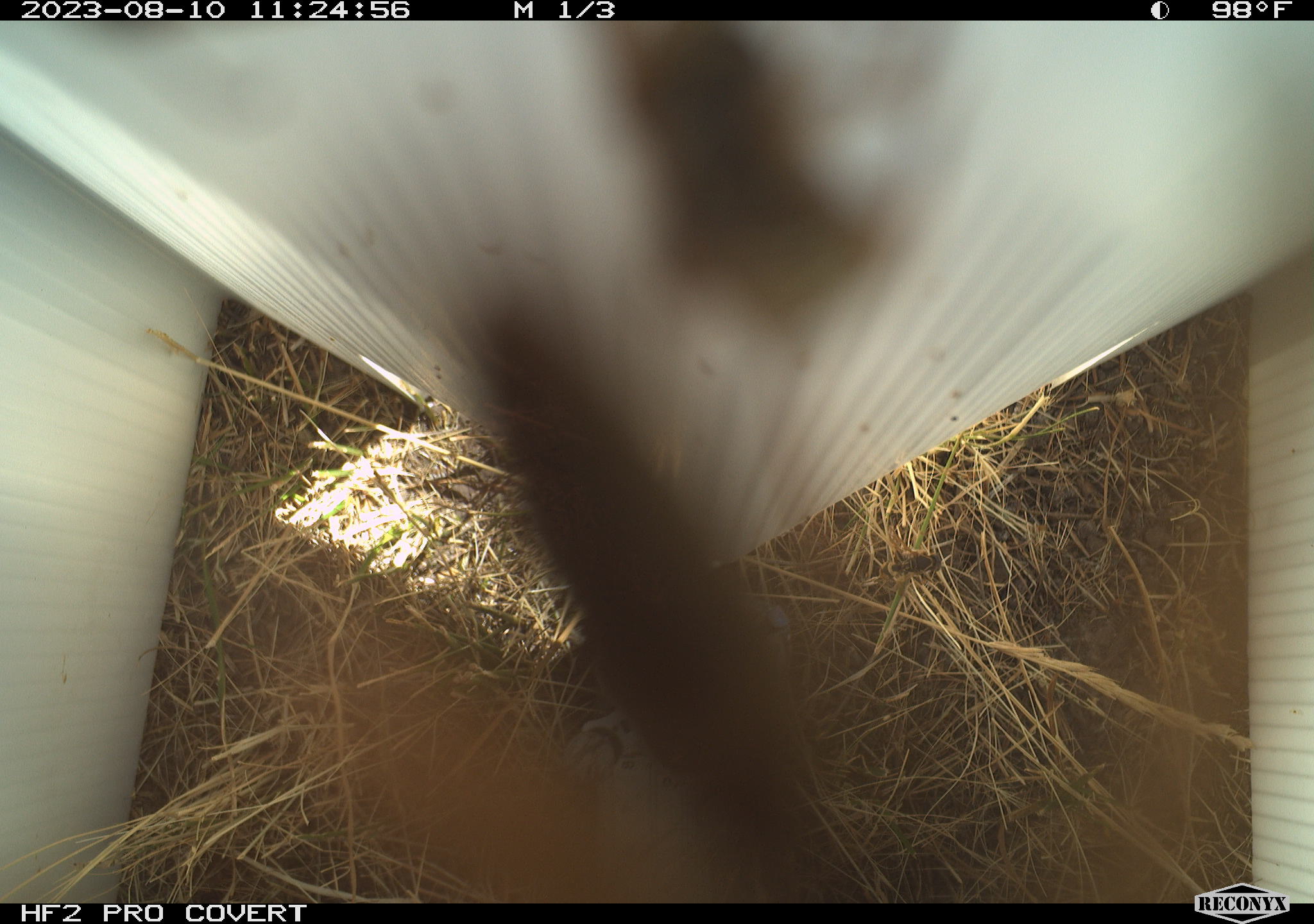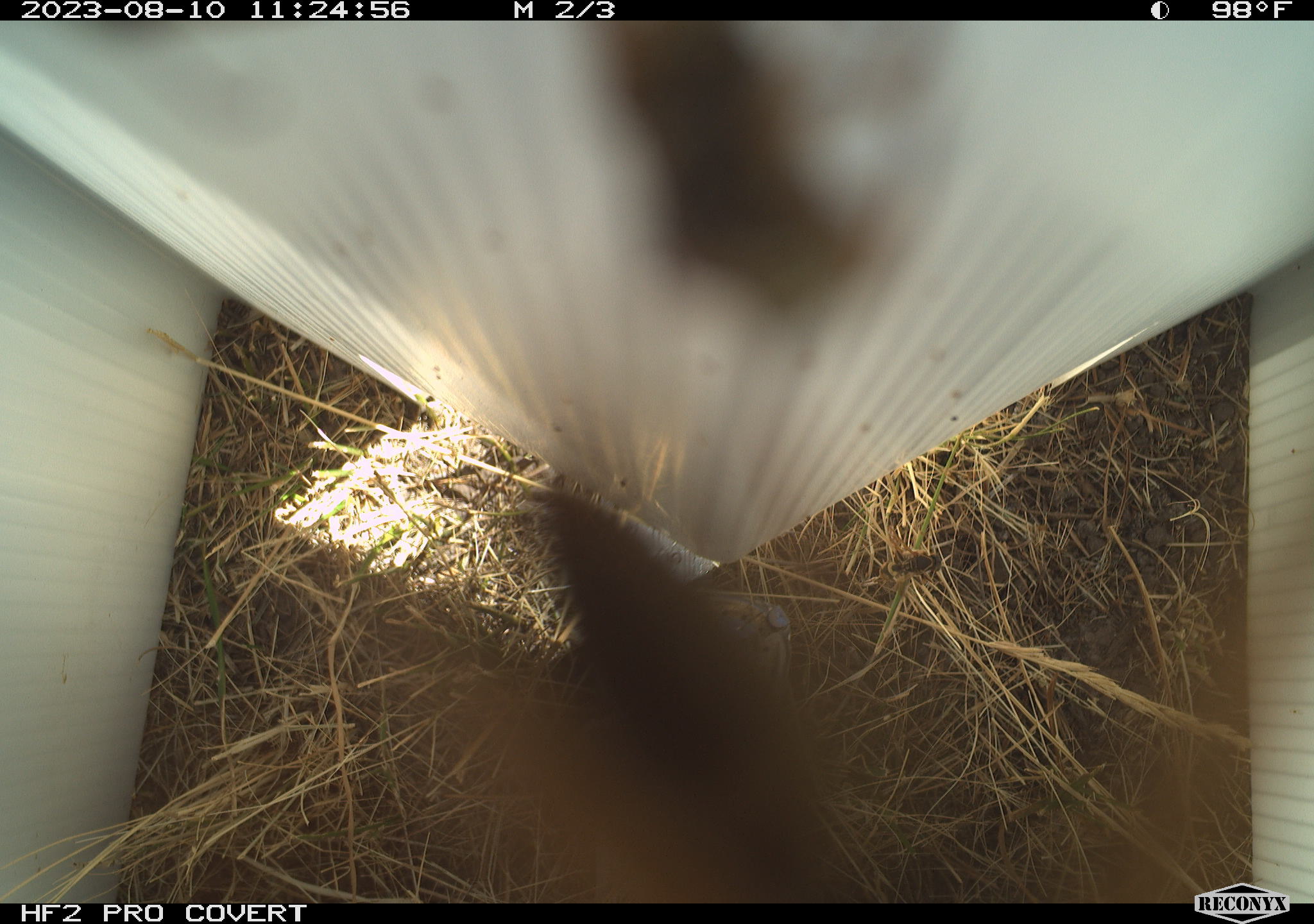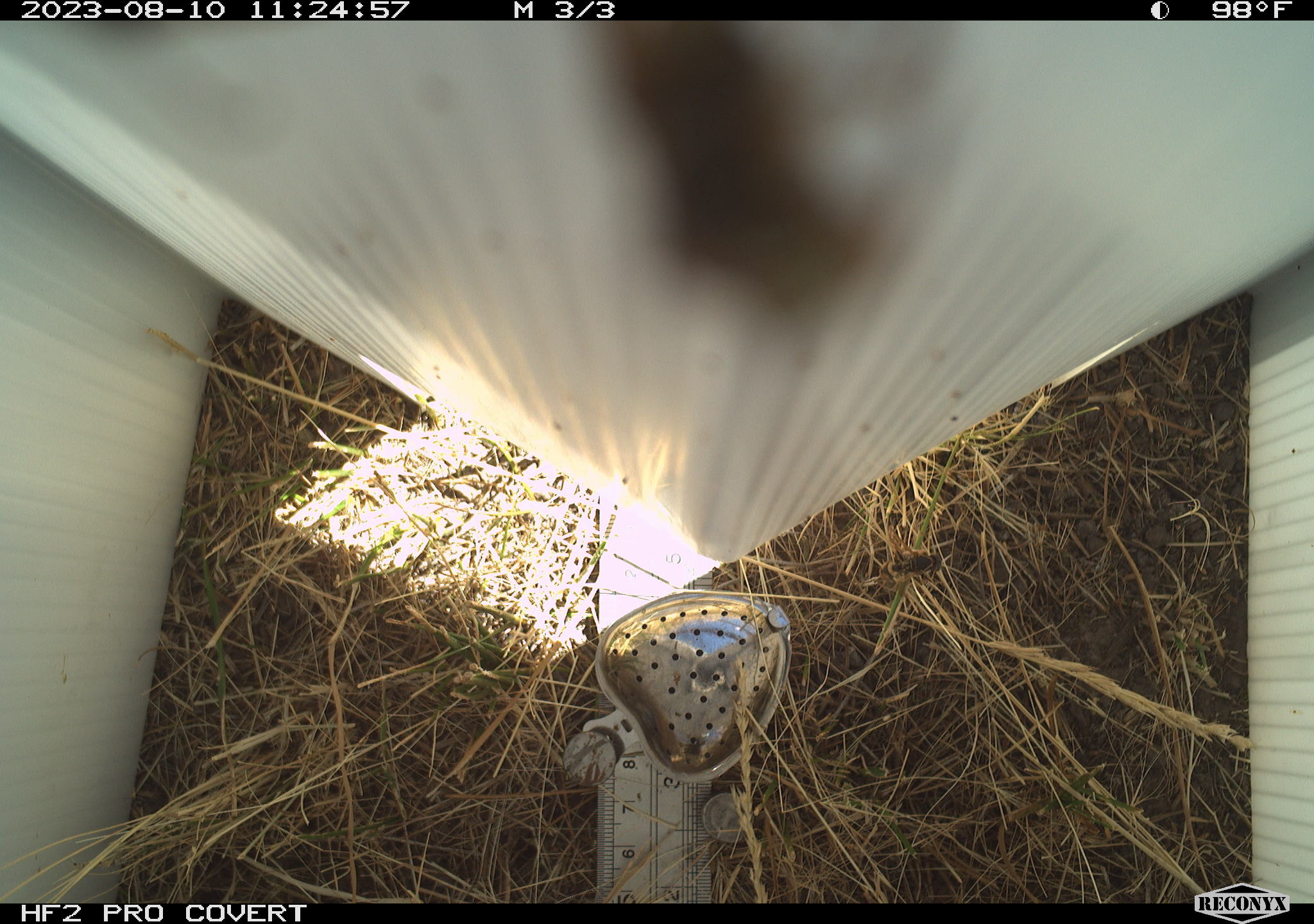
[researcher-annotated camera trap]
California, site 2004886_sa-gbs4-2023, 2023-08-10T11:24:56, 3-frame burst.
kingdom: Animalia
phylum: Arthropoda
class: Insecta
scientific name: Insecta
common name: insect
Insect (Insecta).